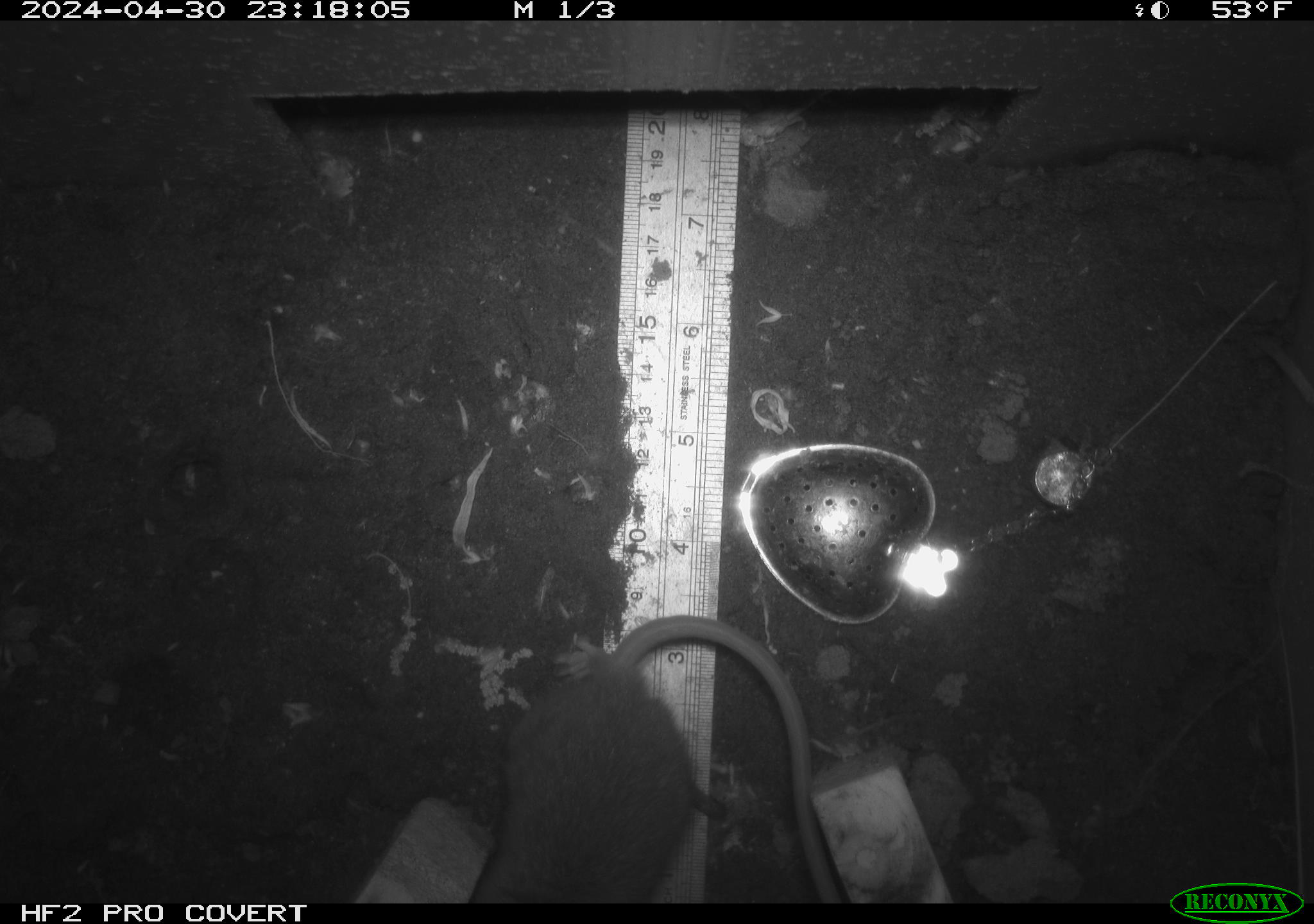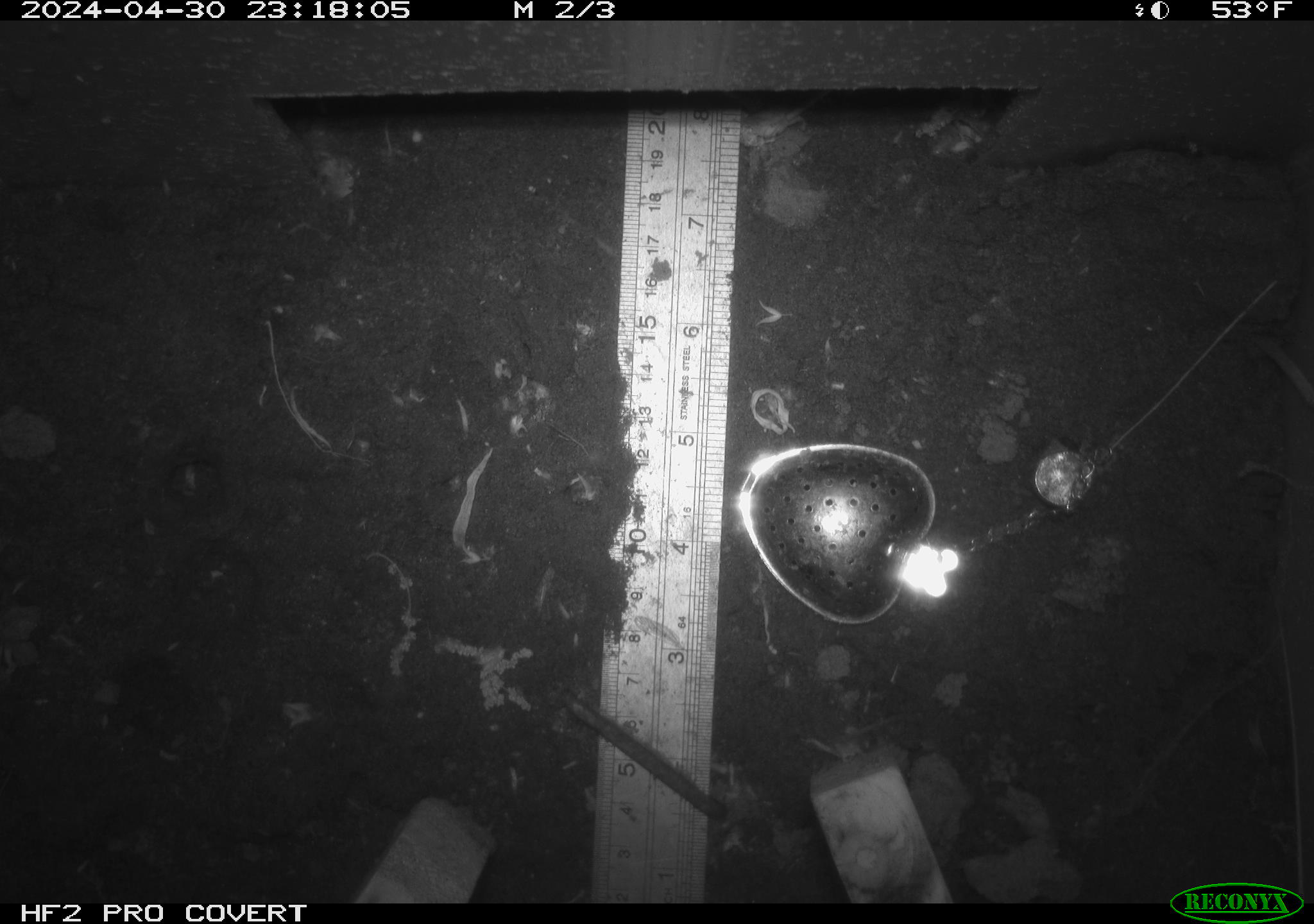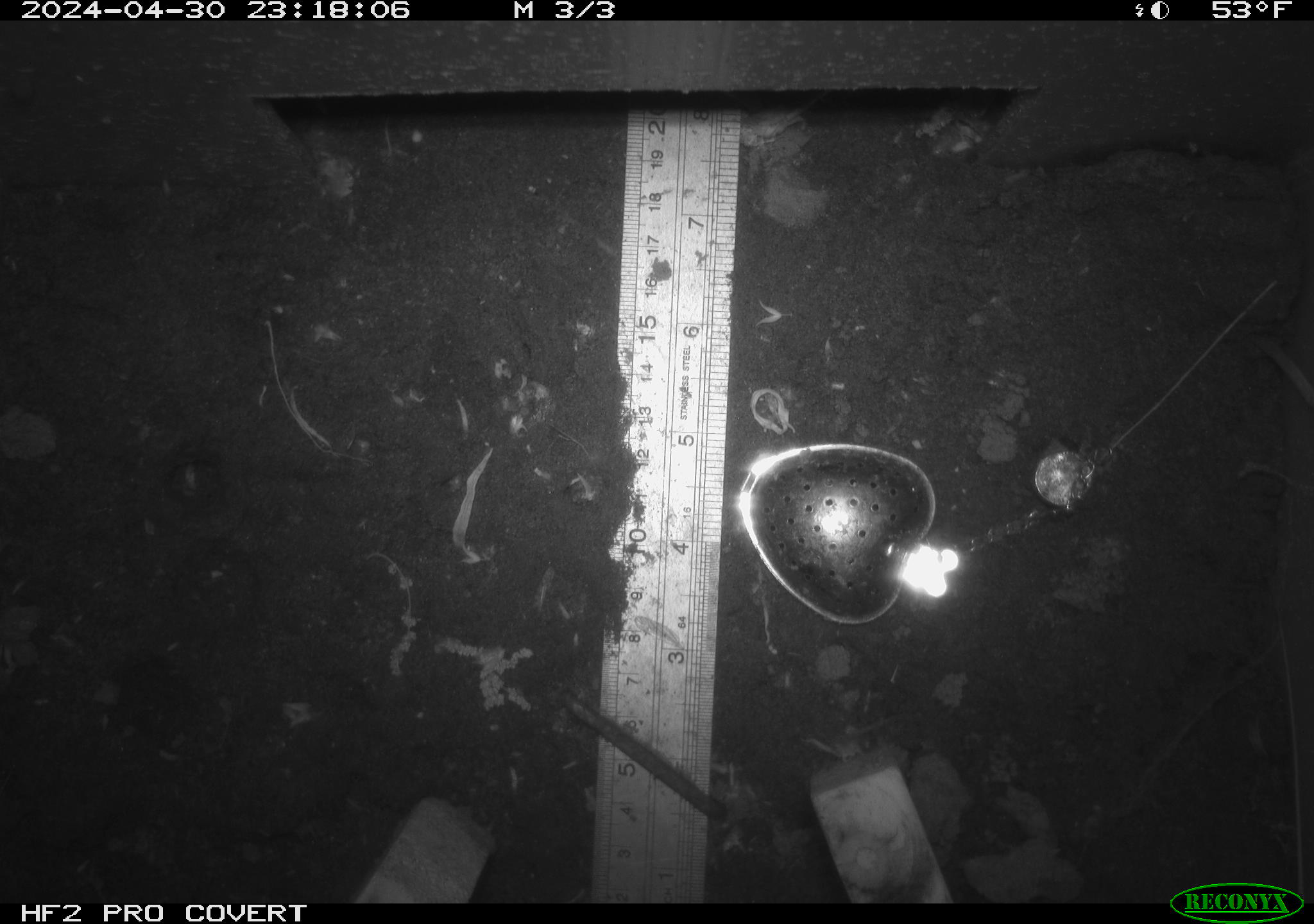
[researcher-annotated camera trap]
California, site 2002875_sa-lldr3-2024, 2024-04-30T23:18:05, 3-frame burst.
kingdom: Animalia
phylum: Chordata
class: Mammalia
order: Rodentia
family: Muridae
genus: Rattus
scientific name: Rattus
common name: rat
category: rattus species